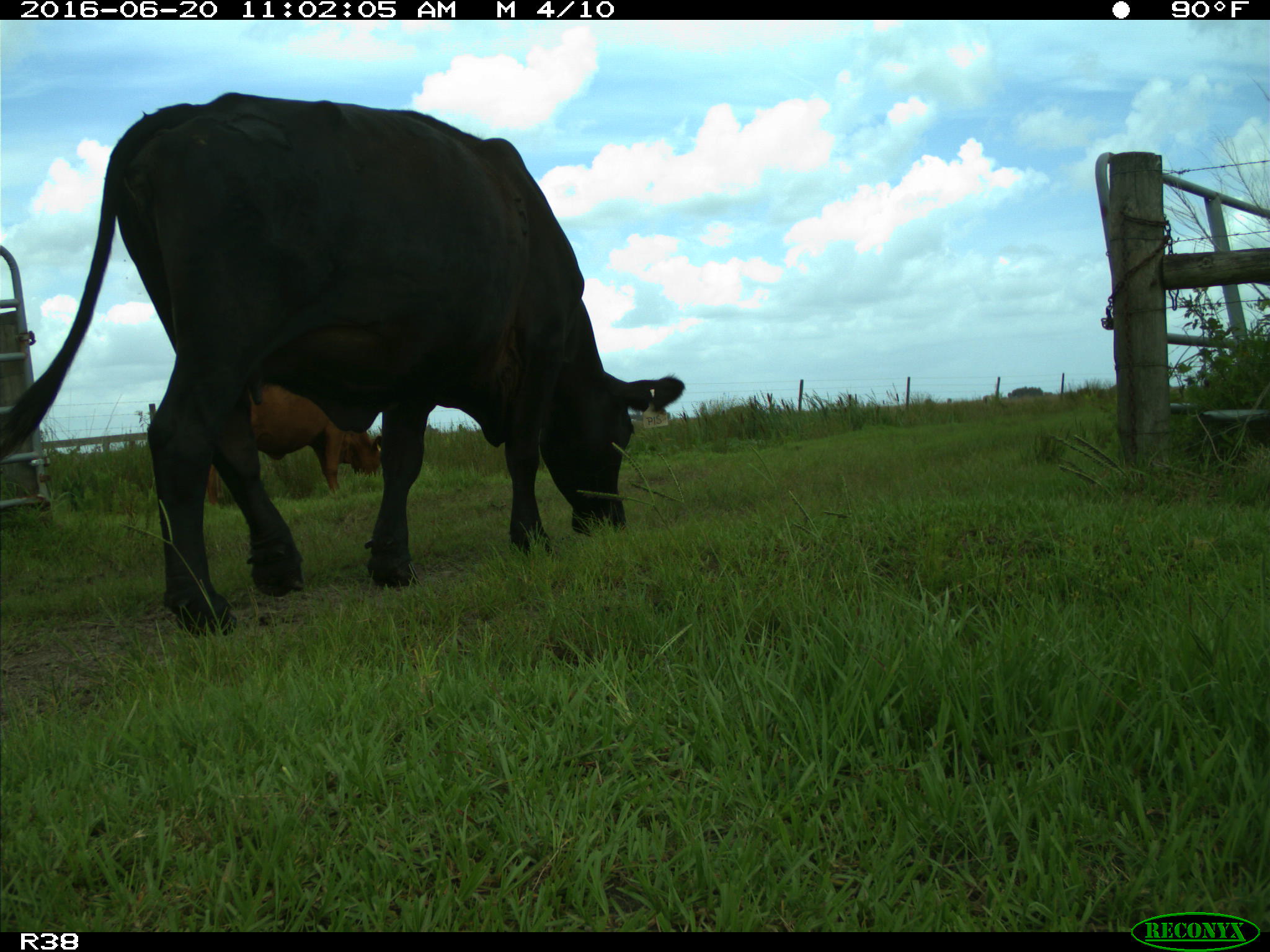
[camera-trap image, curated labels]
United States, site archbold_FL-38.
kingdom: Animalia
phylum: Chordata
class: Mammalia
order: Artiodactyla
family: Bovidae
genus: Bos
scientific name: Bos taurus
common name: domestic cow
Bos taurus (domestic cow).